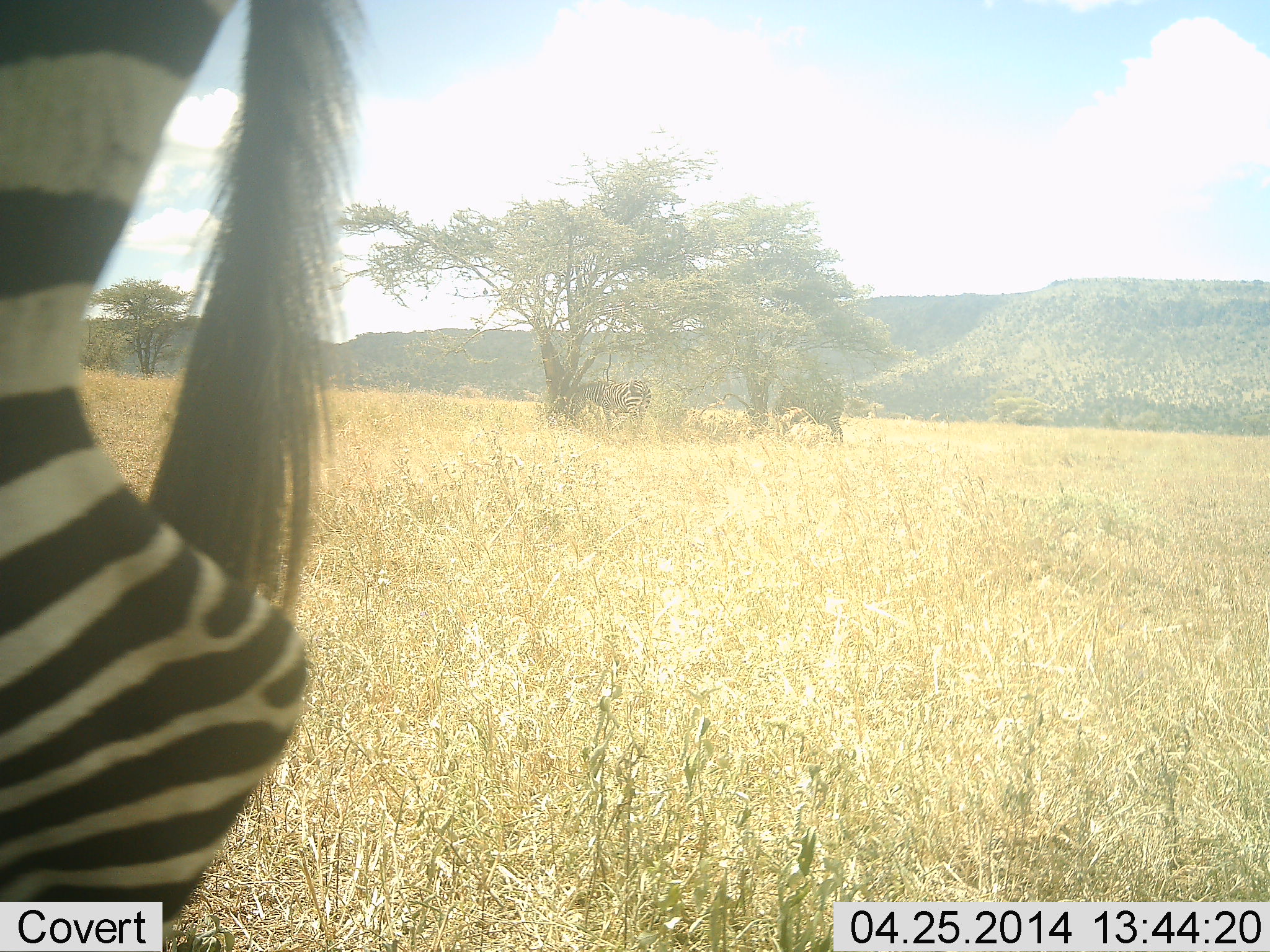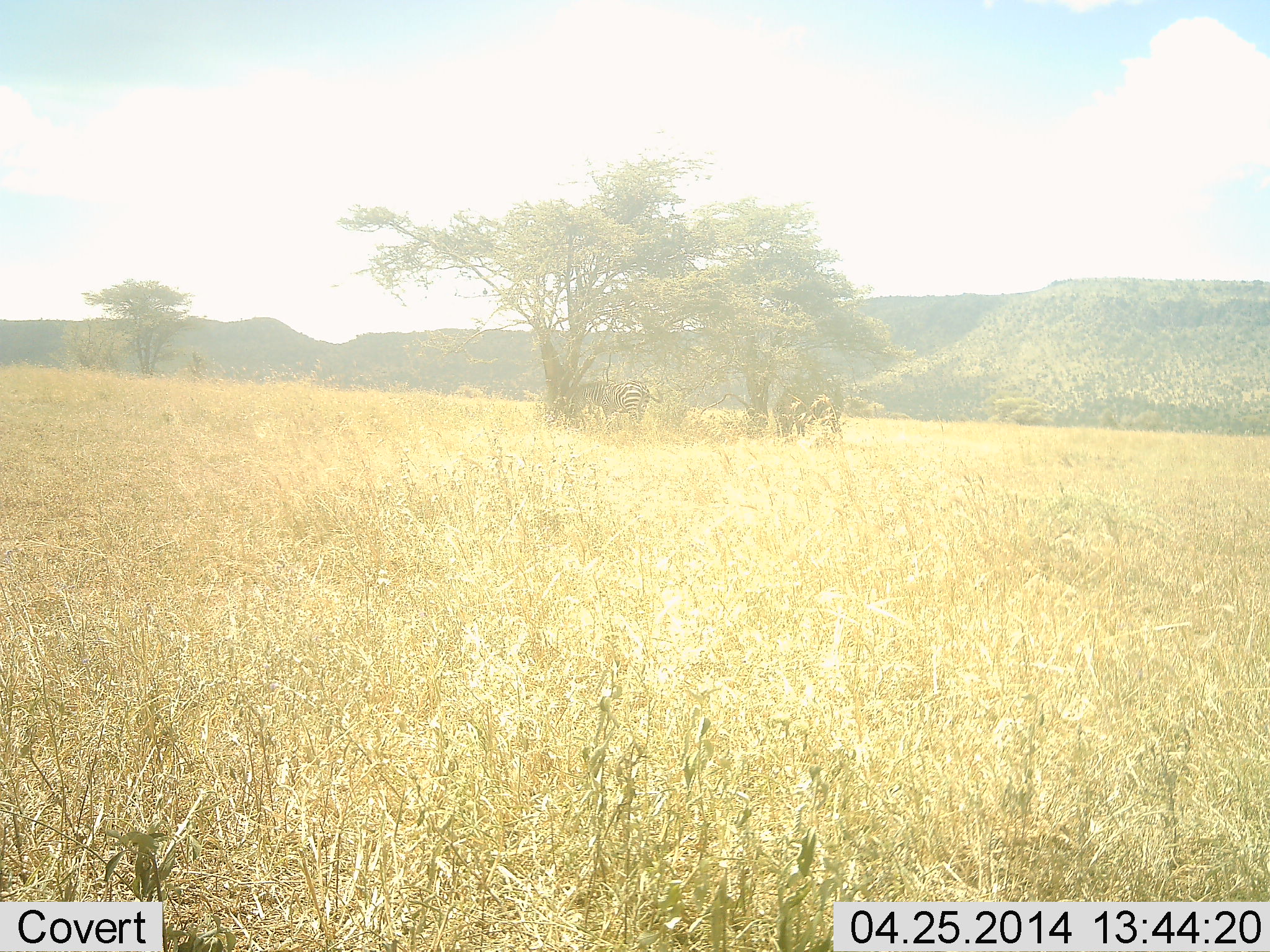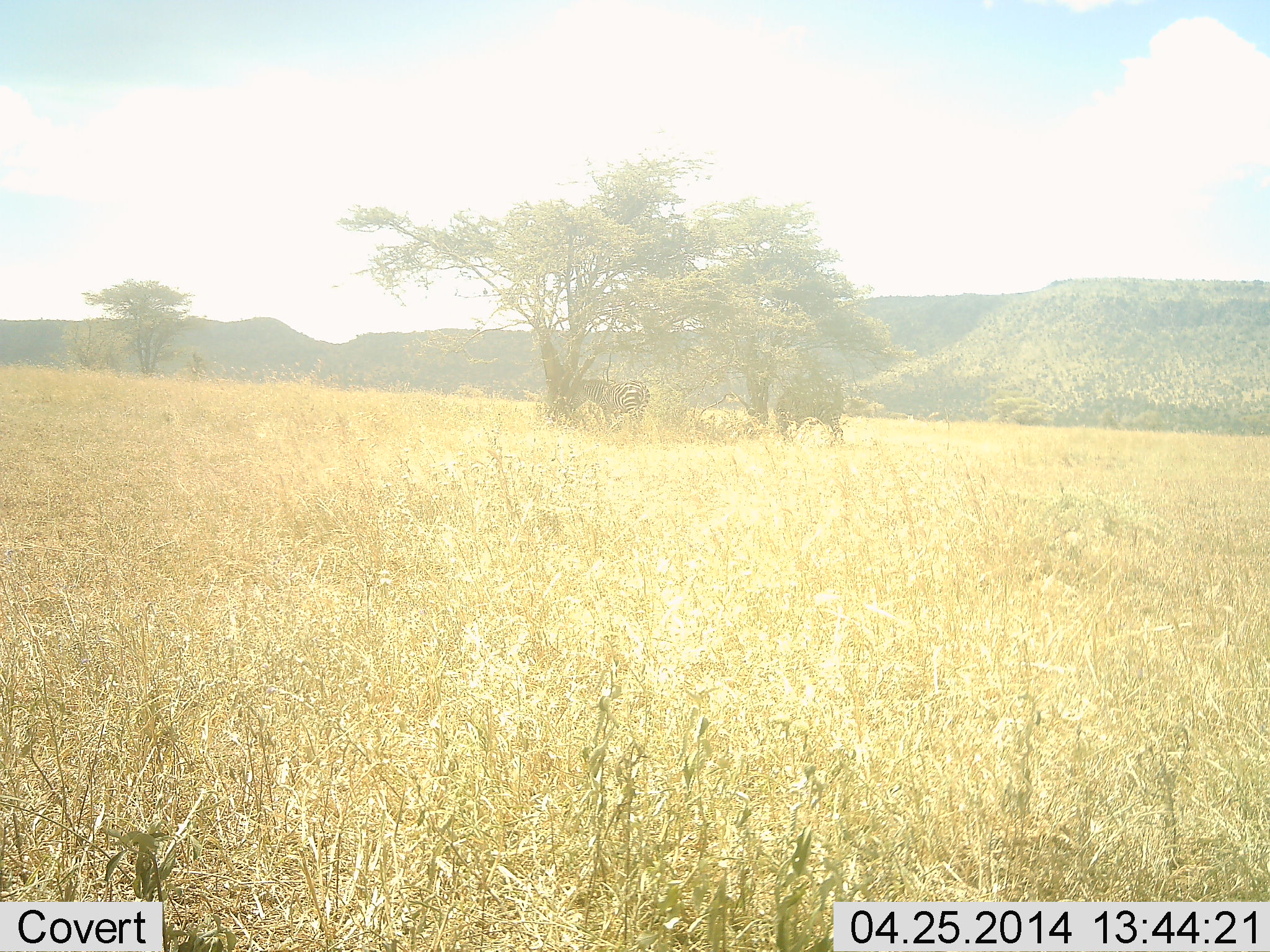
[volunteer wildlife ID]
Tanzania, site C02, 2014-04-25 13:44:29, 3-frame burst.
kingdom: Animalia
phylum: Chordata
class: Mammalia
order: Perissodactyla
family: Equidae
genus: Equus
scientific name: Equus quagga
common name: plains zebra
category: zebra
Zebra (plains zebra) (Equus quagga), count 2. Behavior (volunteer vote fractions): standing 82%, resting 0%, moving 64%, interacting 0%. Young present (vote fraction): 0%. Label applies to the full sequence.